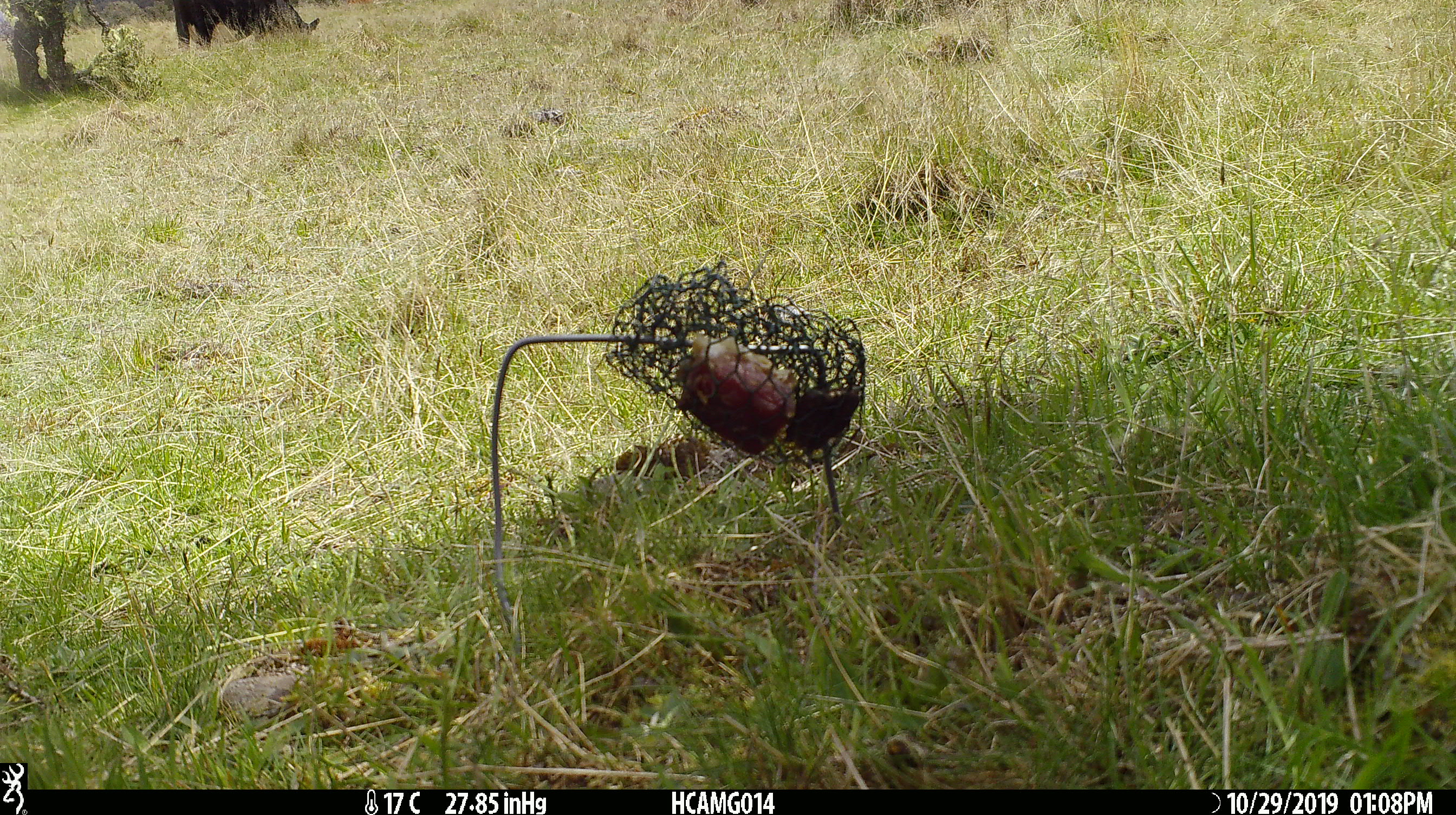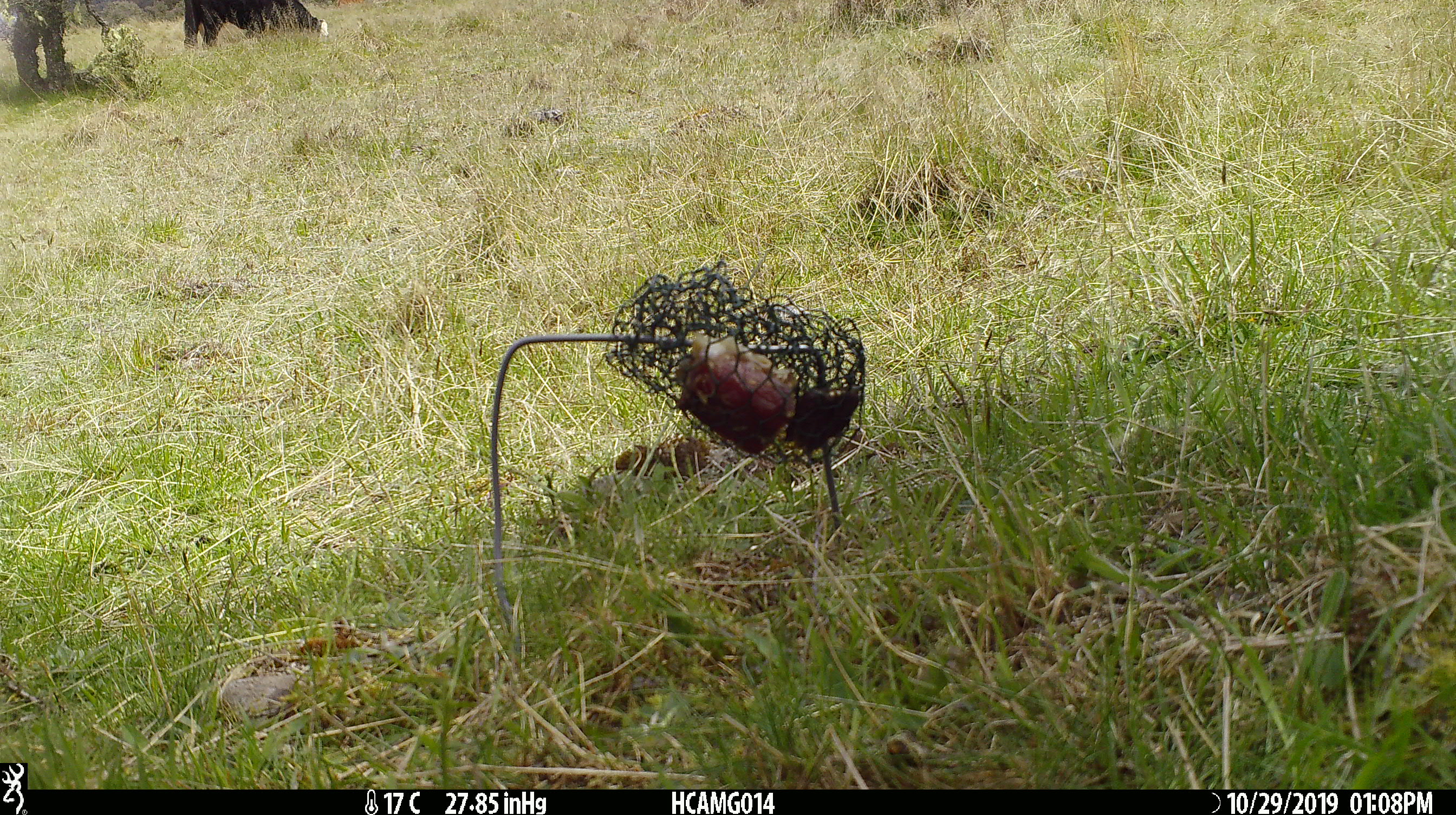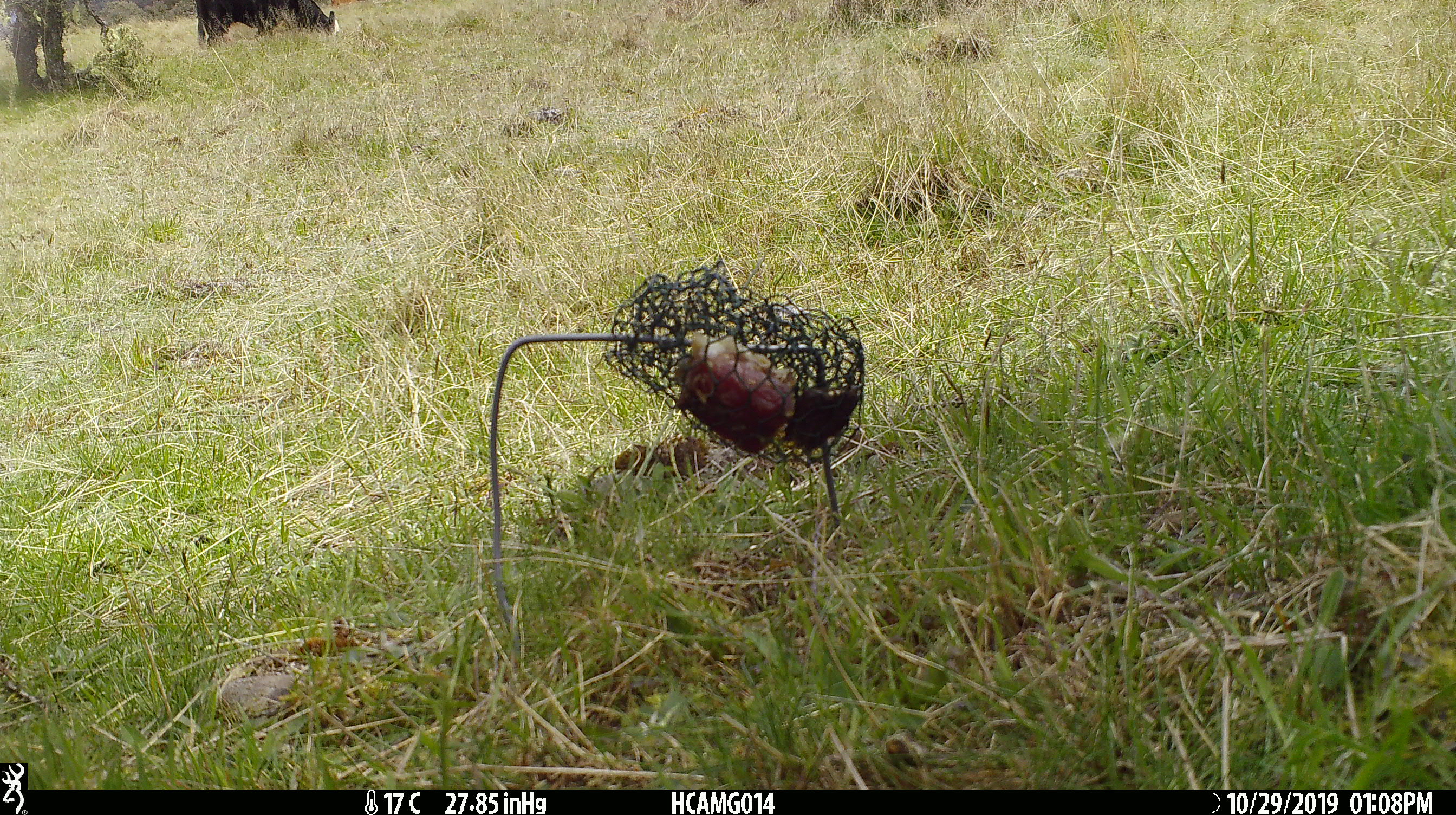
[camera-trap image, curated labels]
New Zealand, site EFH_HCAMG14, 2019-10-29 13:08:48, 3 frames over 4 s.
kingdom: Animalia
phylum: Chordata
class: Mammalia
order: Artiodactyla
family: Bovidae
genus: Bos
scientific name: Bos taurus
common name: domestic cow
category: cow